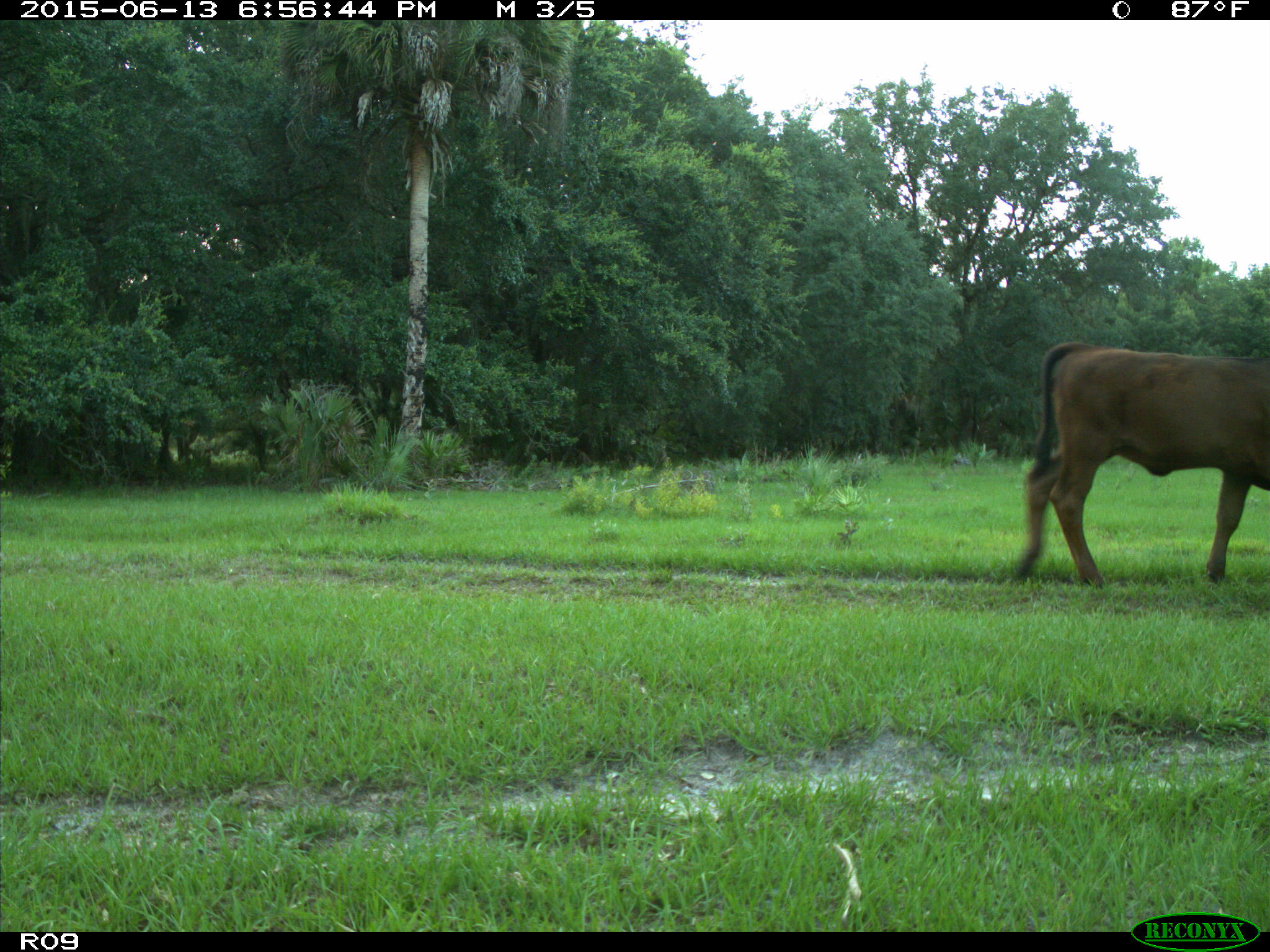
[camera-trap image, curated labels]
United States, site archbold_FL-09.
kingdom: Animalia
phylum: Chordata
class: Mammalia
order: Artiodactyla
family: Bovidae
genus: Bos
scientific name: Bos taurus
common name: domestic cow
Bos taurus (domestic cow).